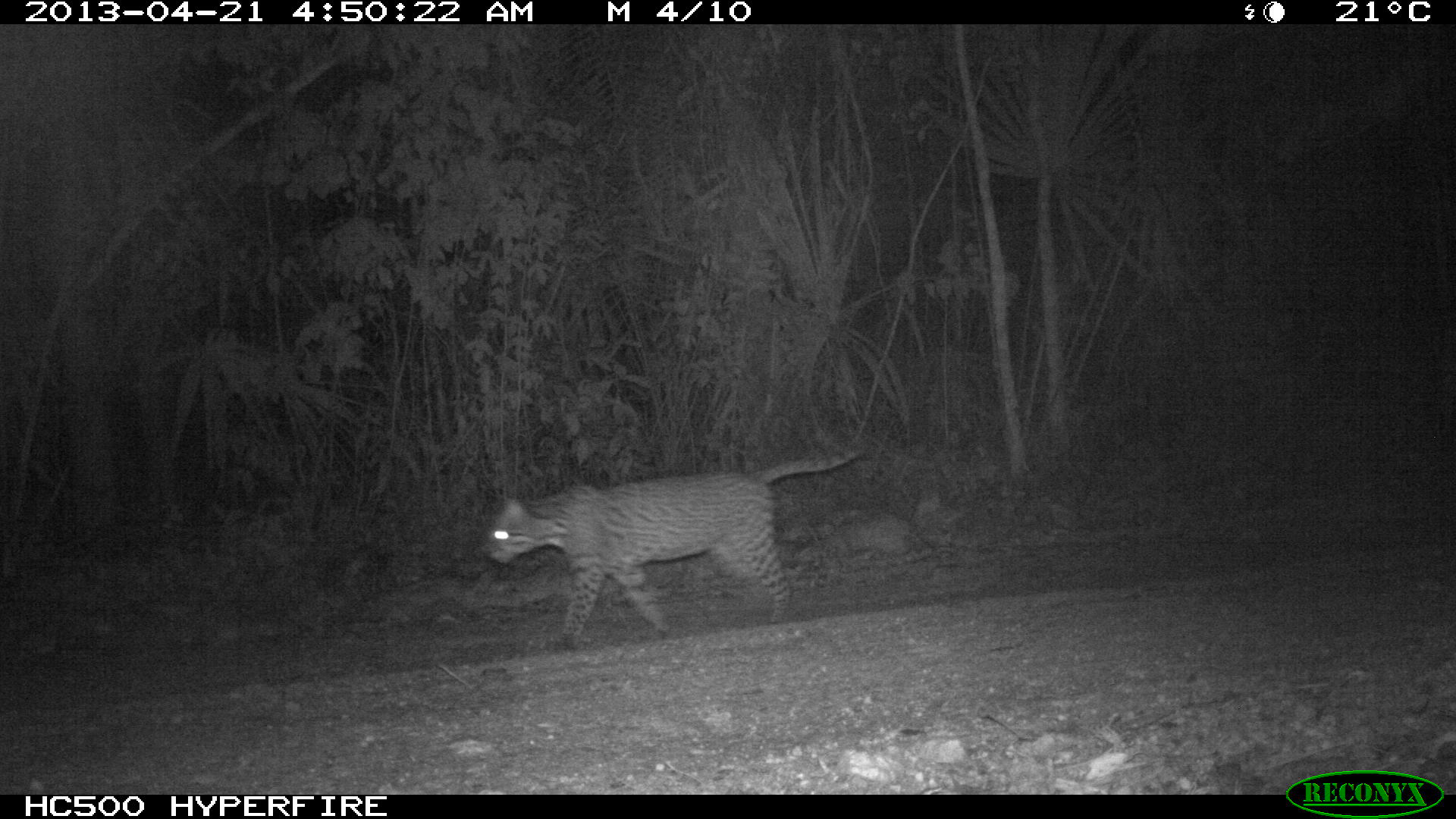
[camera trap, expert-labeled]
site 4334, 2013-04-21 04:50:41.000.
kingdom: Animalia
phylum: Chordata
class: Mammalia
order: Carnivora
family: Felidae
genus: Leopardus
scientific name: Leopardus pardalis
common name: ocelot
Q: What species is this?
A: Leopardus pardalis (ocelot).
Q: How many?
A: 1.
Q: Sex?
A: Male.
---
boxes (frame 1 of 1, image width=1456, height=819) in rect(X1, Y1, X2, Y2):
leopardus pardalis: rect(488, 449, 856, 652)